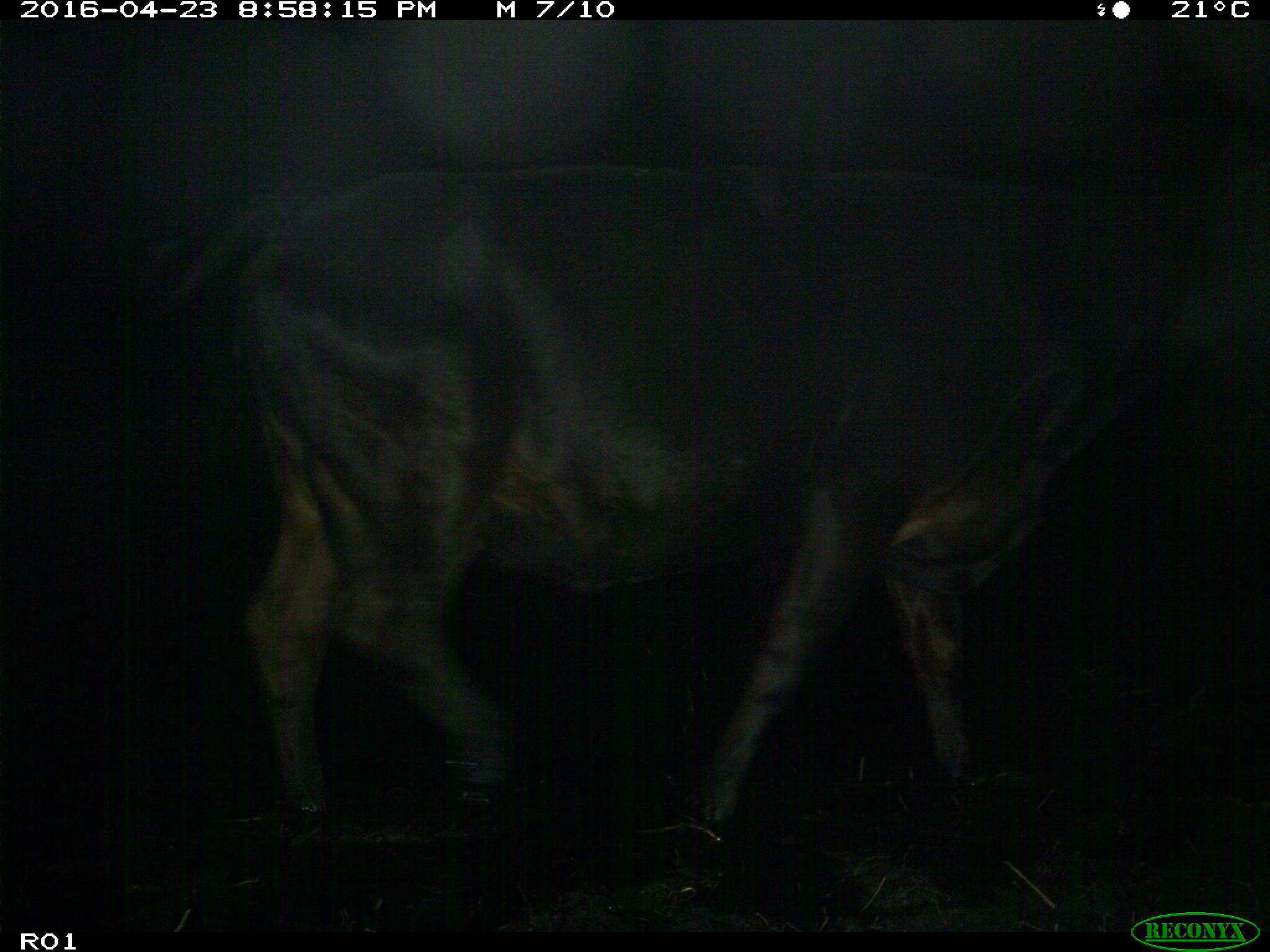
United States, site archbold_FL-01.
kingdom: Animalia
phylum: Chordata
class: Mammalia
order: Artiodactyla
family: Bovidae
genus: Bos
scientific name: Bos taurus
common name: domestic cow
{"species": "Bos taurus (domestic cow)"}